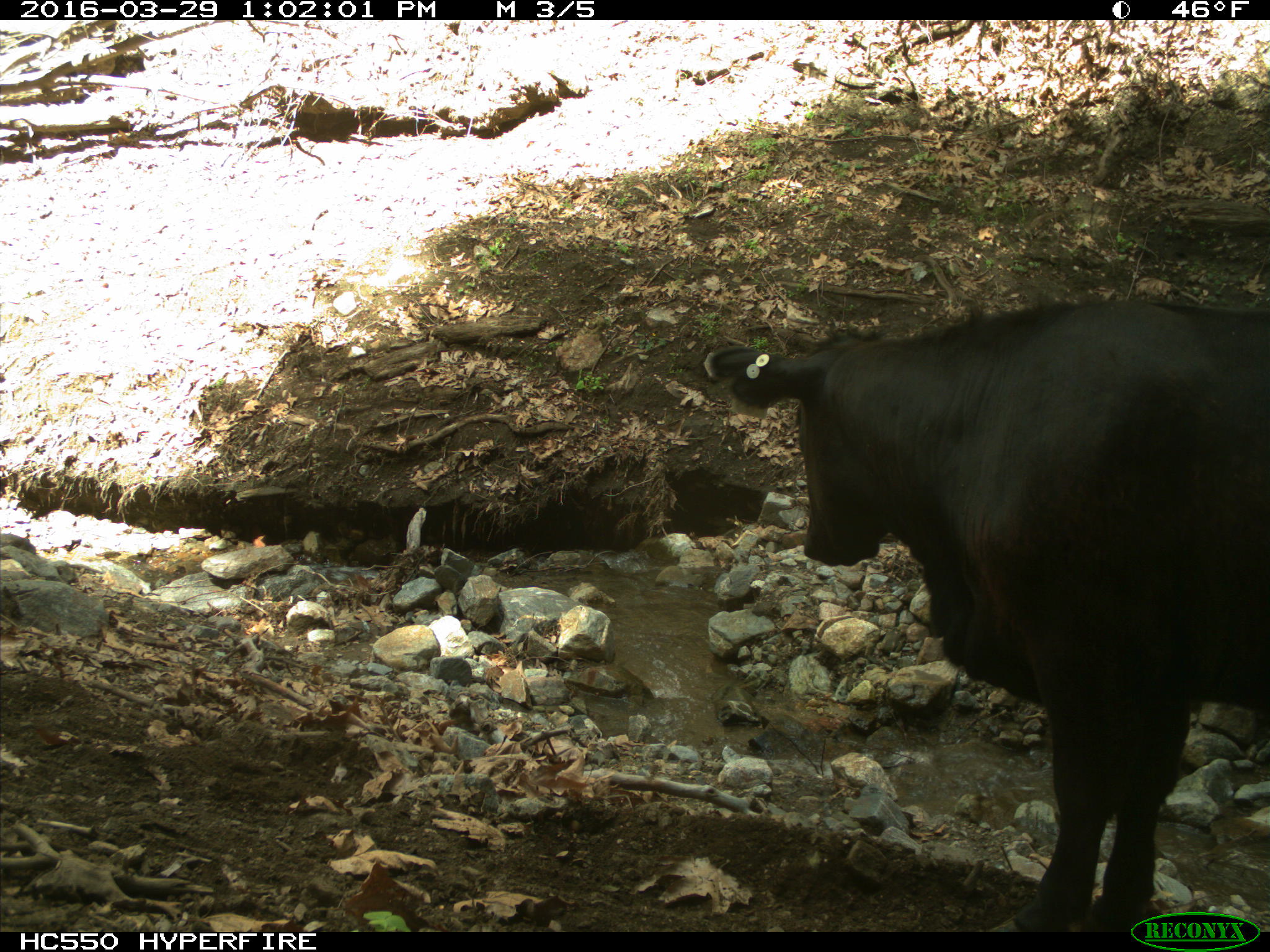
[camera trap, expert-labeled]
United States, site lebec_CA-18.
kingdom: Animalia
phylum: Chordata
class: Mammalia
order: Artiodactyla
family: Bovidae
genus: Bos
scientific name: Bos taurus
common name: domestic cow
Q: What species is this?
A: Bos taurus (domestic cow).